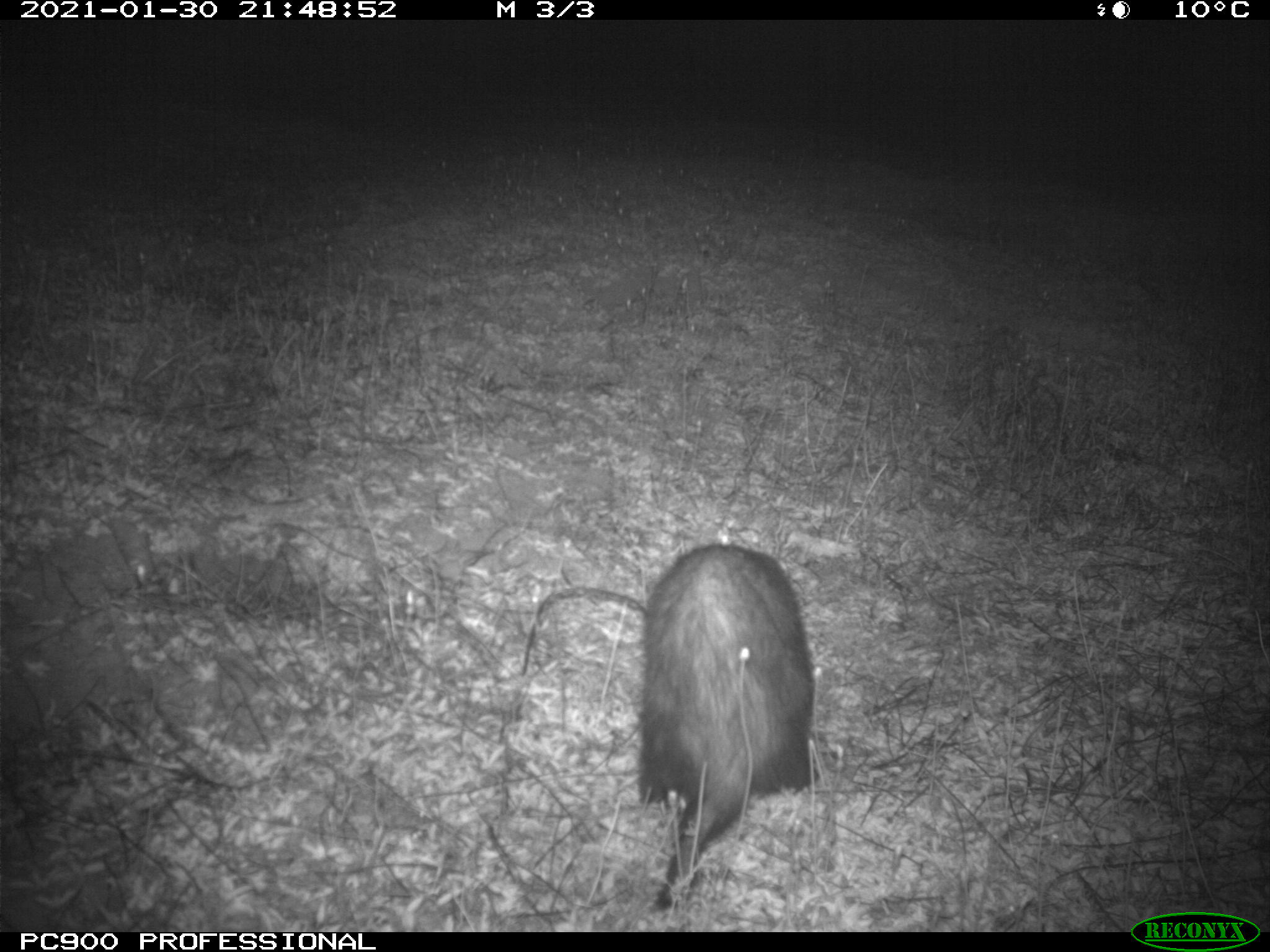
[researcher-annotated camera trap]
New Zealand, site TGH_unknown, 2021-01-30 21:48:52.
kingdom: Animalia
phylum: Chordata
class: Mammalia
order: Carnivora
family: Mustelidae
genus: Mustela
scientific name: Mustela furo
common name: ferret